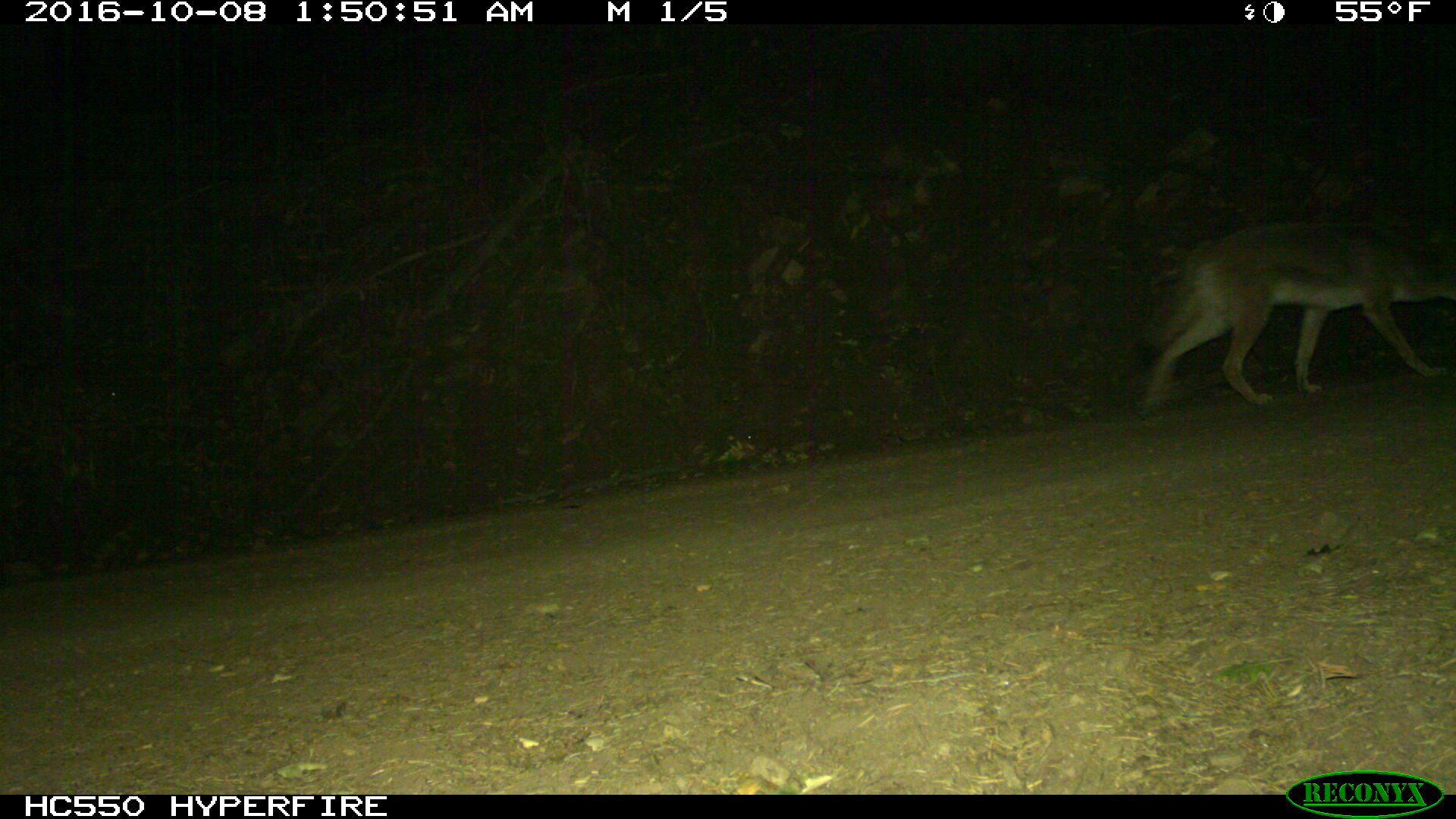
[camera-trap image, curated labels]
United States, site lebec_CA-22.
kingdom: Animalia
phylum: Chordata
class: Mammalia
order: Carnivora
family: Canidae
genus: Canis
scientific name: Canis latrans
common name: coyote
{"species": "Canis latrans (coyote)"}